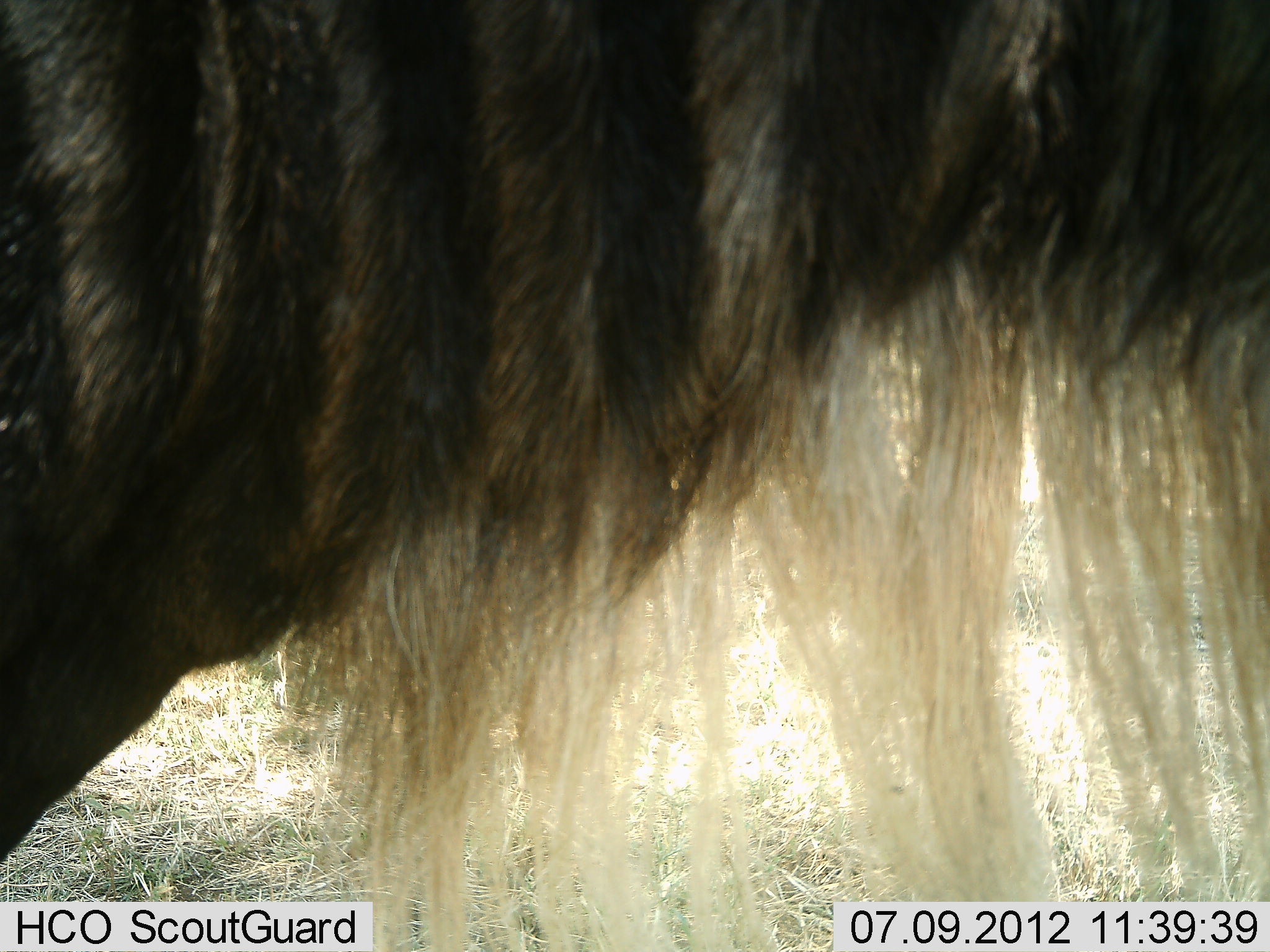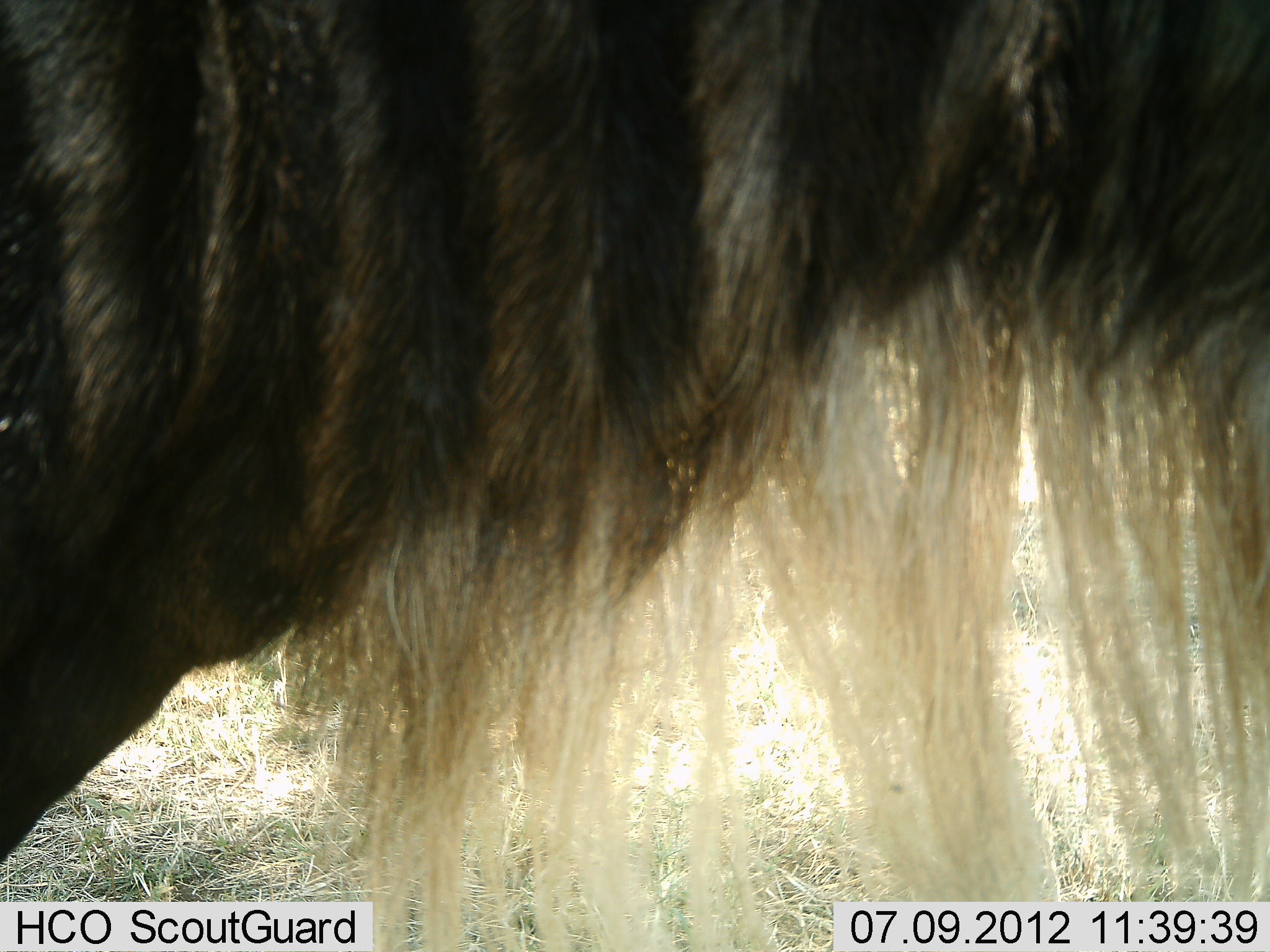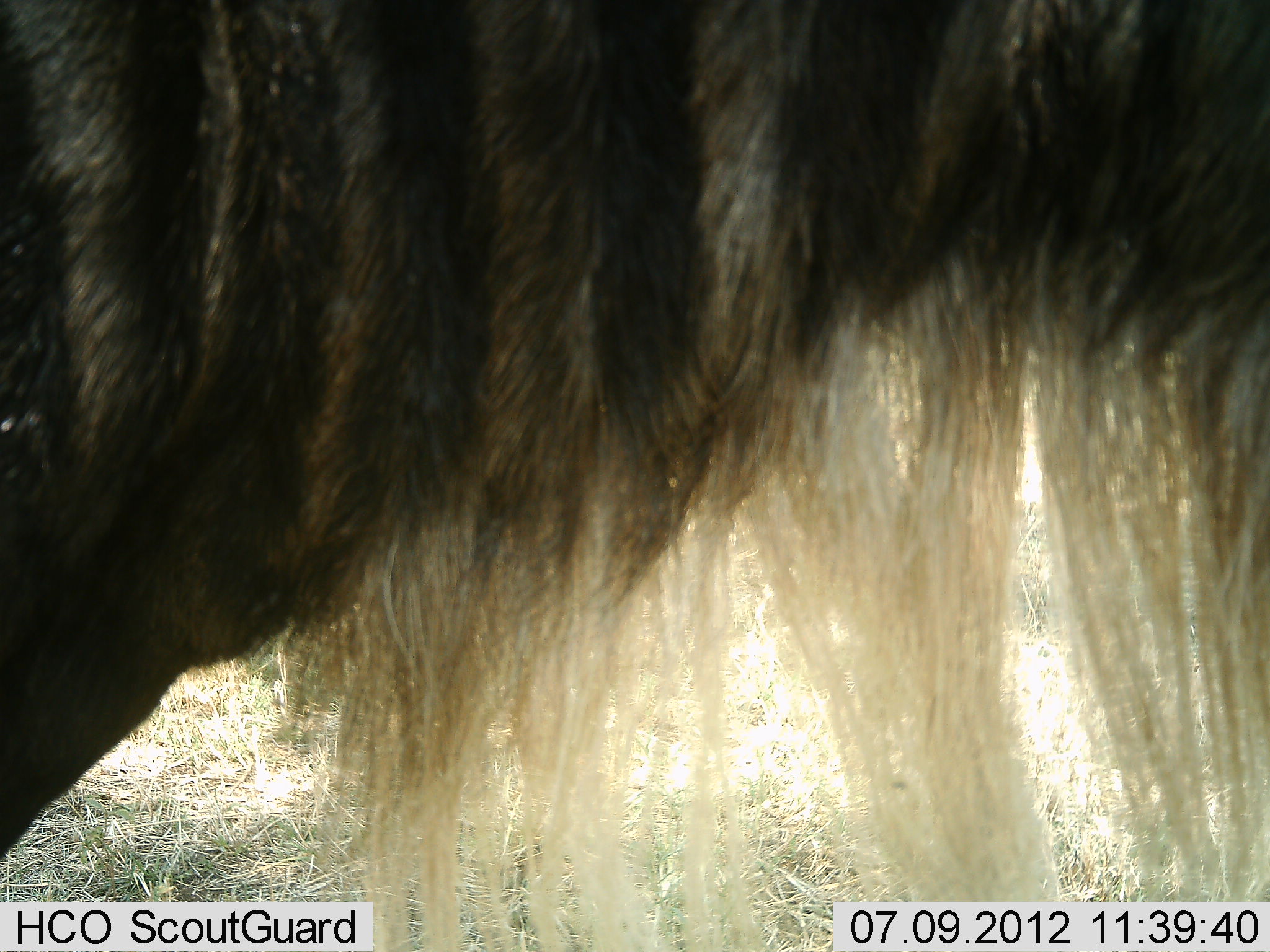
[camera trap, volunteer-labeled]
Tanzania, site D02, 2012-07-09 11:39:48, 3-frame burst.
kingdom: Animalia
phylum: Chordata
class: Mammalia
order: Artiodactyla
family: Bovidae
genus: Connochaetes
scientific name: Connochaetes taurinus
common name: blue wildebeest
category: wildebeest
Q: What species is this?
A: Wildebeest (blue wildebeest) (Connochaetes taurinus).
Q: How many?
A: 1.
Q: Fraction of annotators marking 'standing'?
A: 90%.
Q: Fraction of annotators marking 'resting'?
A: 0%.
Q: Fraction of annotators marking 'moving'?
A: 10%.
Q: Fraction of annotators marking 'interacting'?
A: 0%.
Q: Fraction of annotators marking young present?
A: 0%.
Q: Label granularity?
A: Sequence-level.